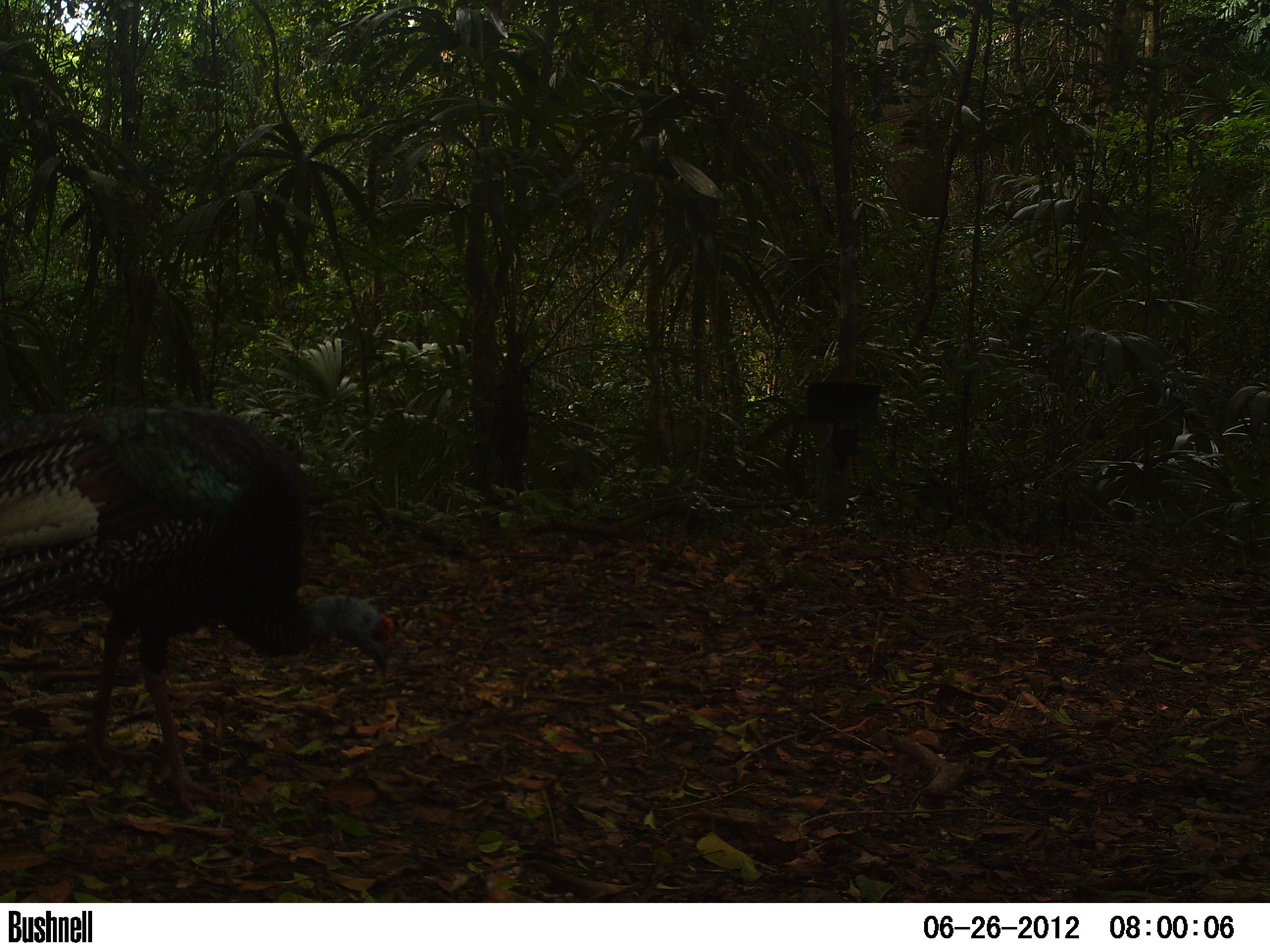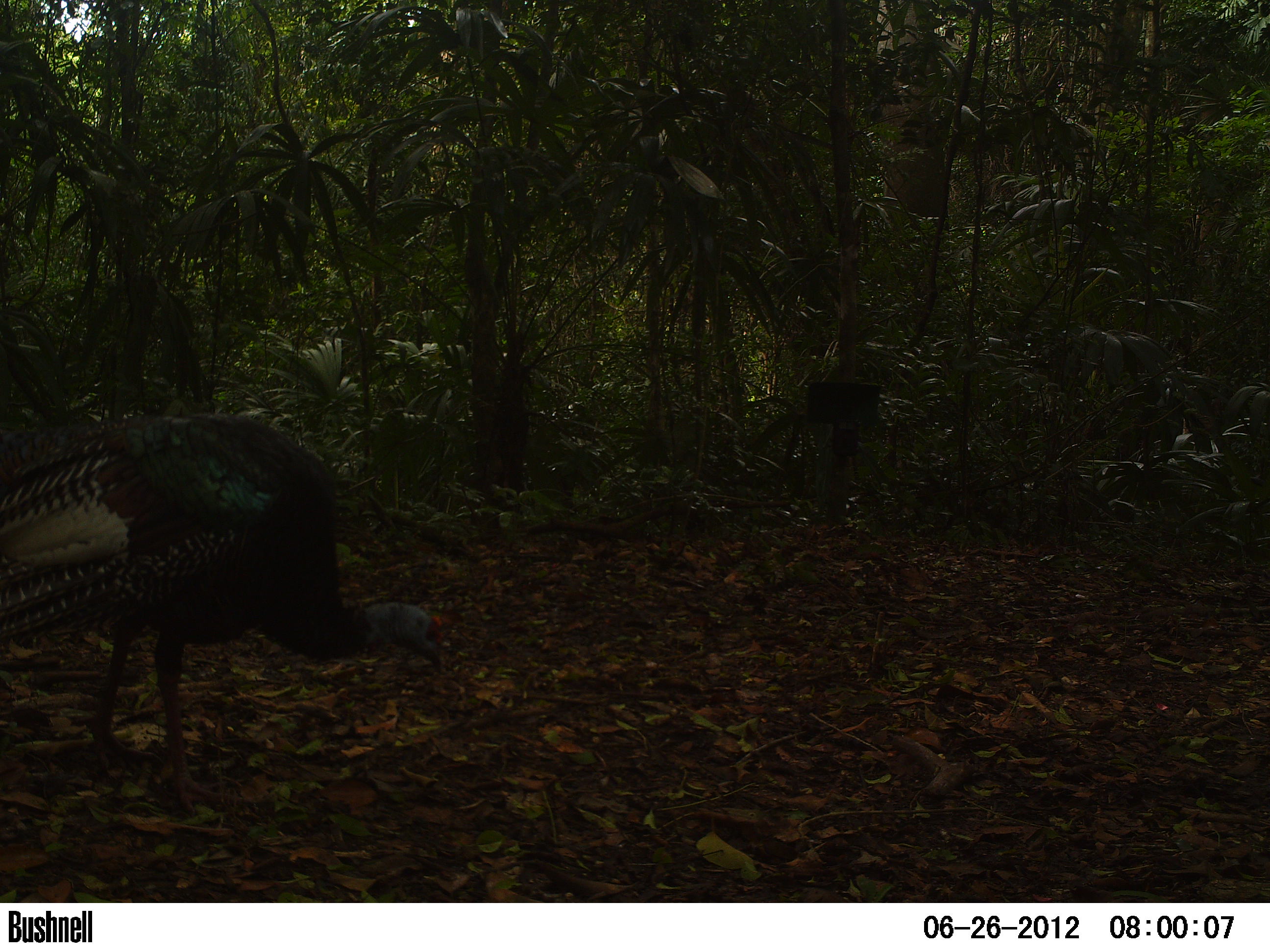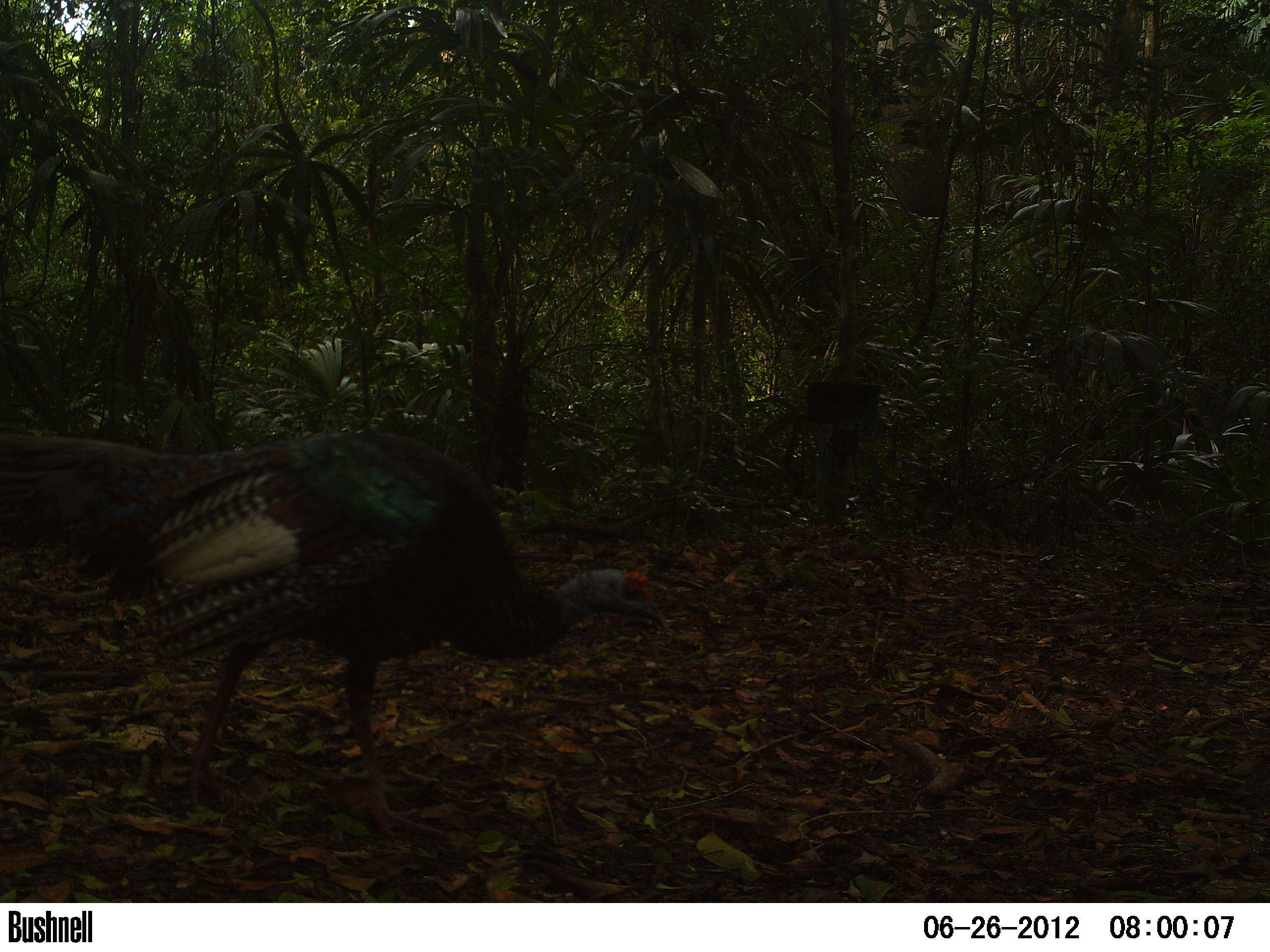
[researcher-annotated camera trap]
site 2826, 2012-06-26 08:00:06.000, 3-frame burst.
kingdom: Animalia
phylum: Chordata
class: Aves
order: Galliformes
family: Phasianidae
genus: Meleagris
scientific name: Meleagris ocellata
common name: ocellated turkey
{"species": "Meleagris ocellata (ocellated turkey)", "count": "1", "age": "adult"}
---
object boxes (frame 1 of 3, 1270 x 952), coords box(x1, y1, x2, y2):
meleagris ocellata: box(0, 399, 396, 818)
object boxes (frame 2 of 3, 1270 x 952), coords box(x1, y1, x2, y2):
meleagris ocellata: box(0, 409, 446, 816)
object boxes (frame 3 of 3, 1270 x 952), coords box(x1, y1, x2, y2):
meleagris ocellata: box(0, 428, 670, 843)